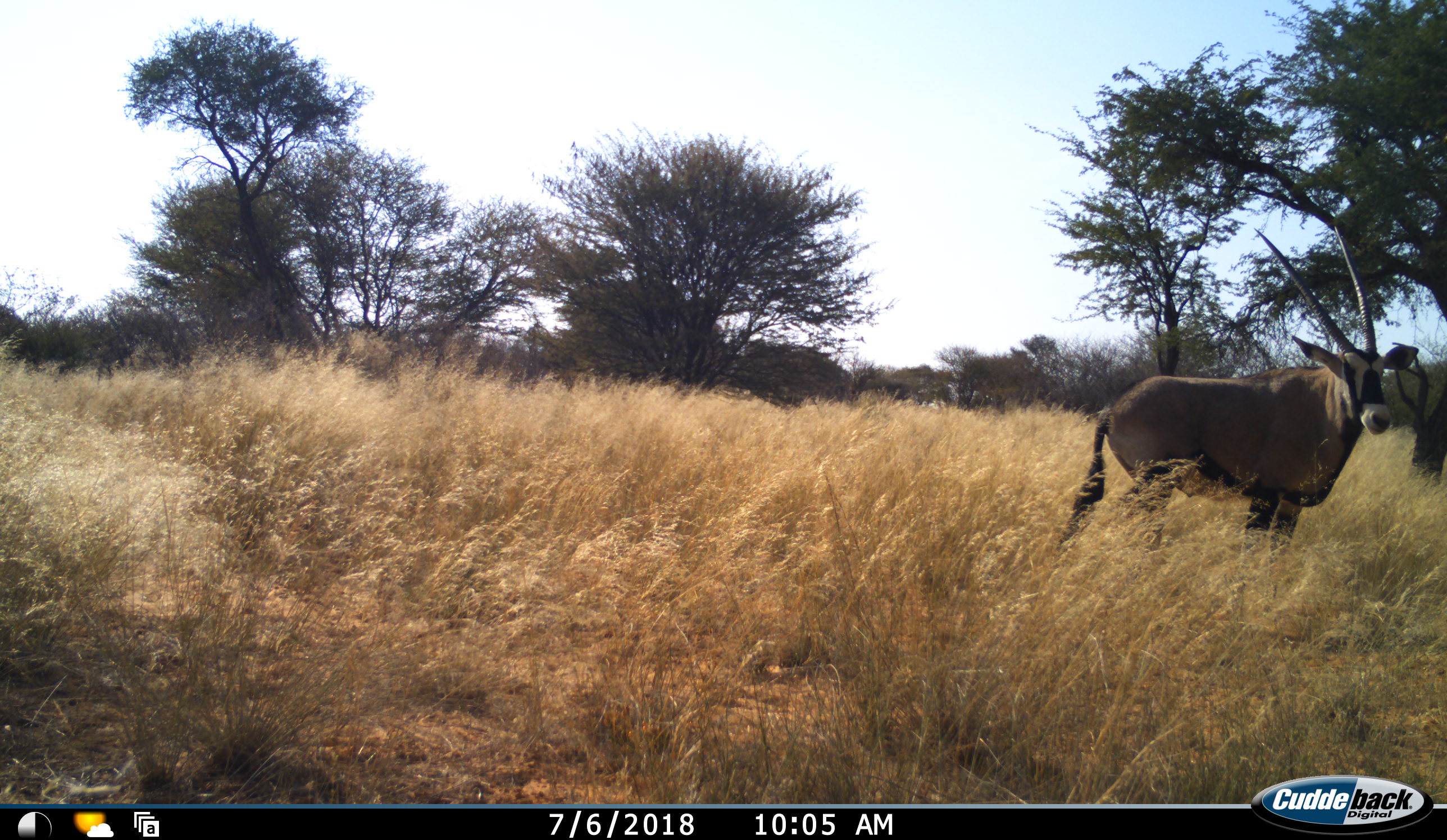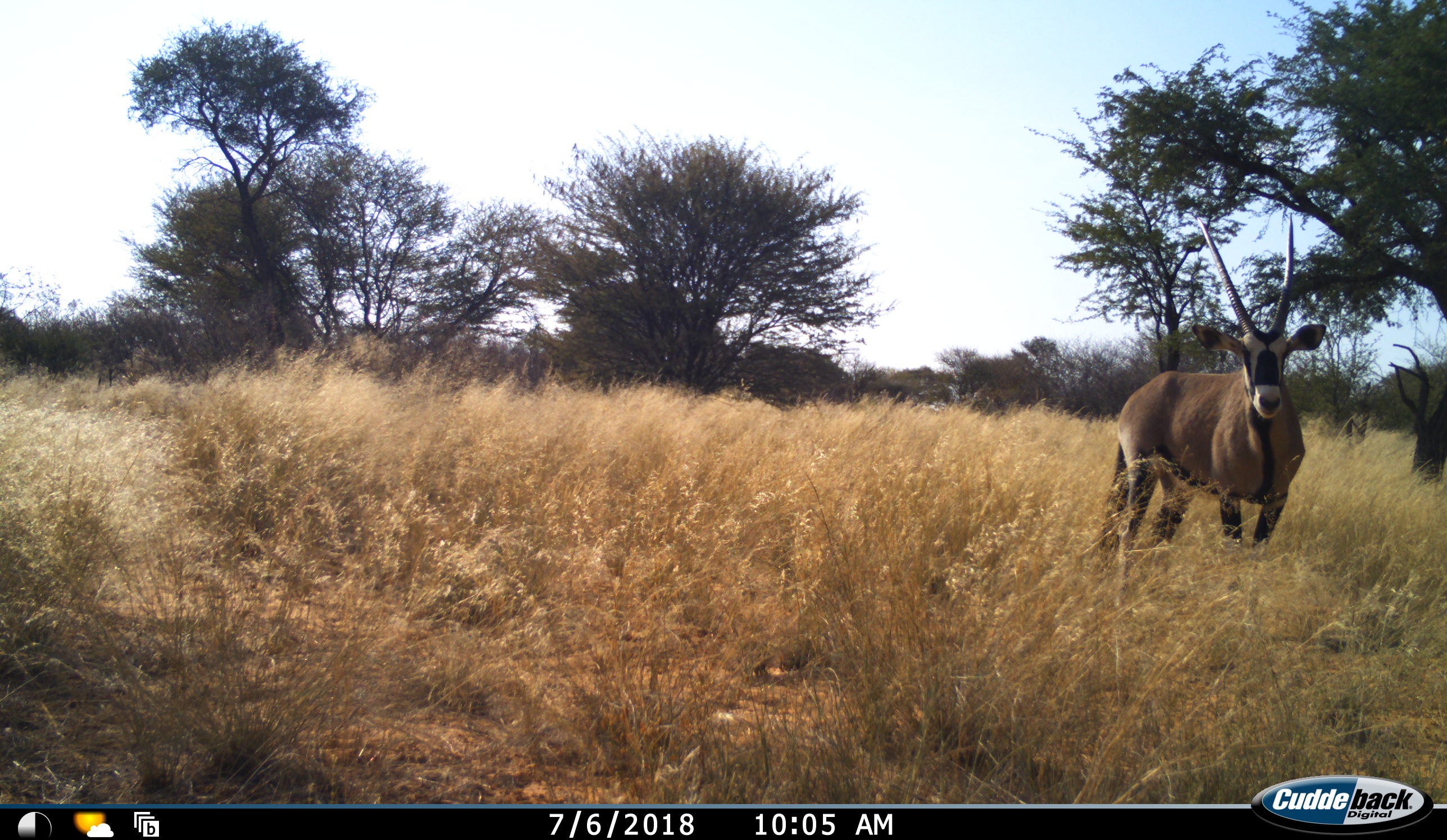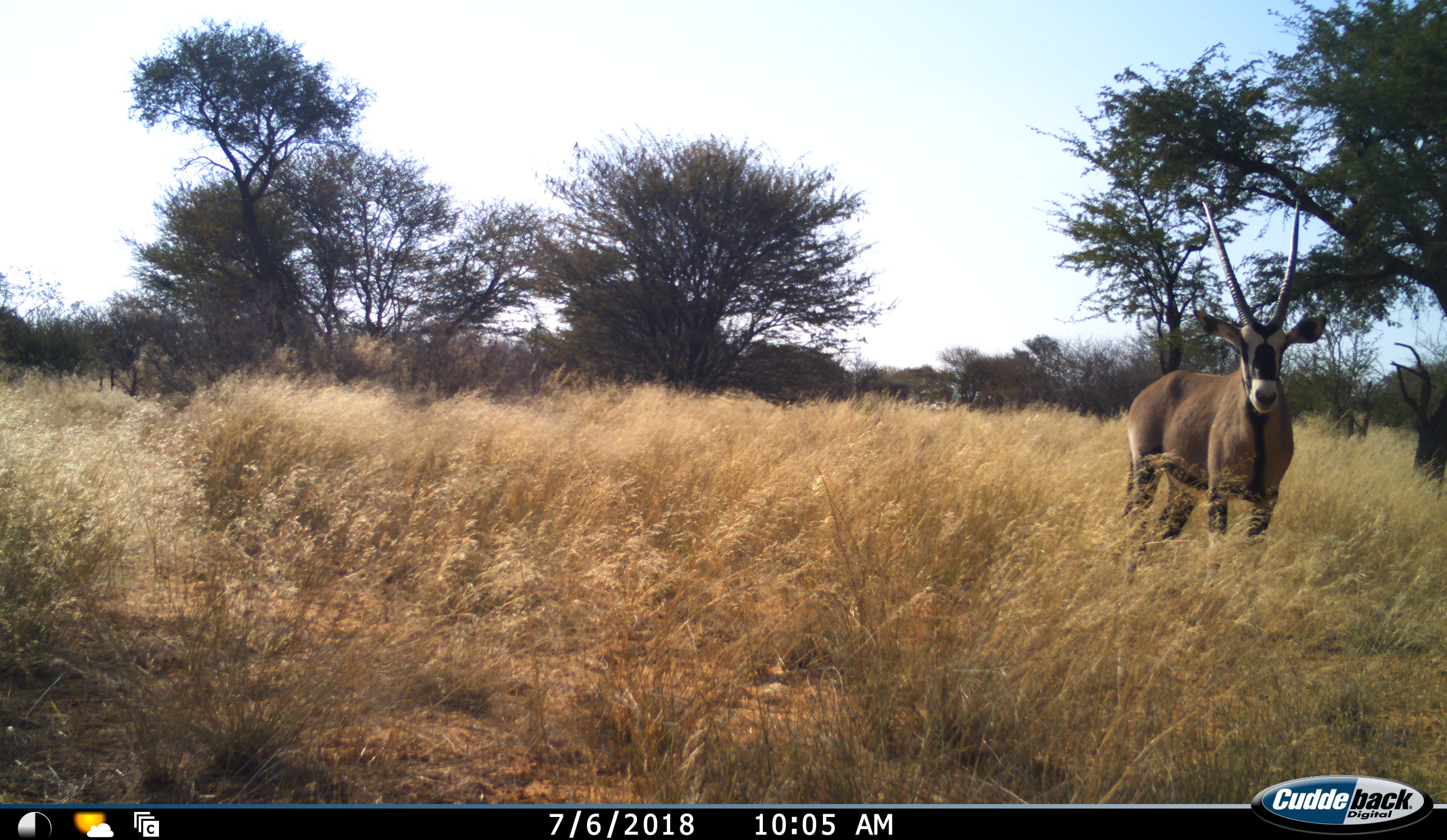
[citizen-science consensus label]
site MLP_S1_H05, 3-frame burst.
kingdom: Animalia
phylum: Chordata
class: Mammalia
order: Artiodactyla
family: Bovidae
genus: Oryx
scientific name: Oryx gazella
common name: gemsbok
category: oryx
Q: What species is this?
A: Oryx (gemsbok) (Oryx gazella).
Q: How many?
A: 1.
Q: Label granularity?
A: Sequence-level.